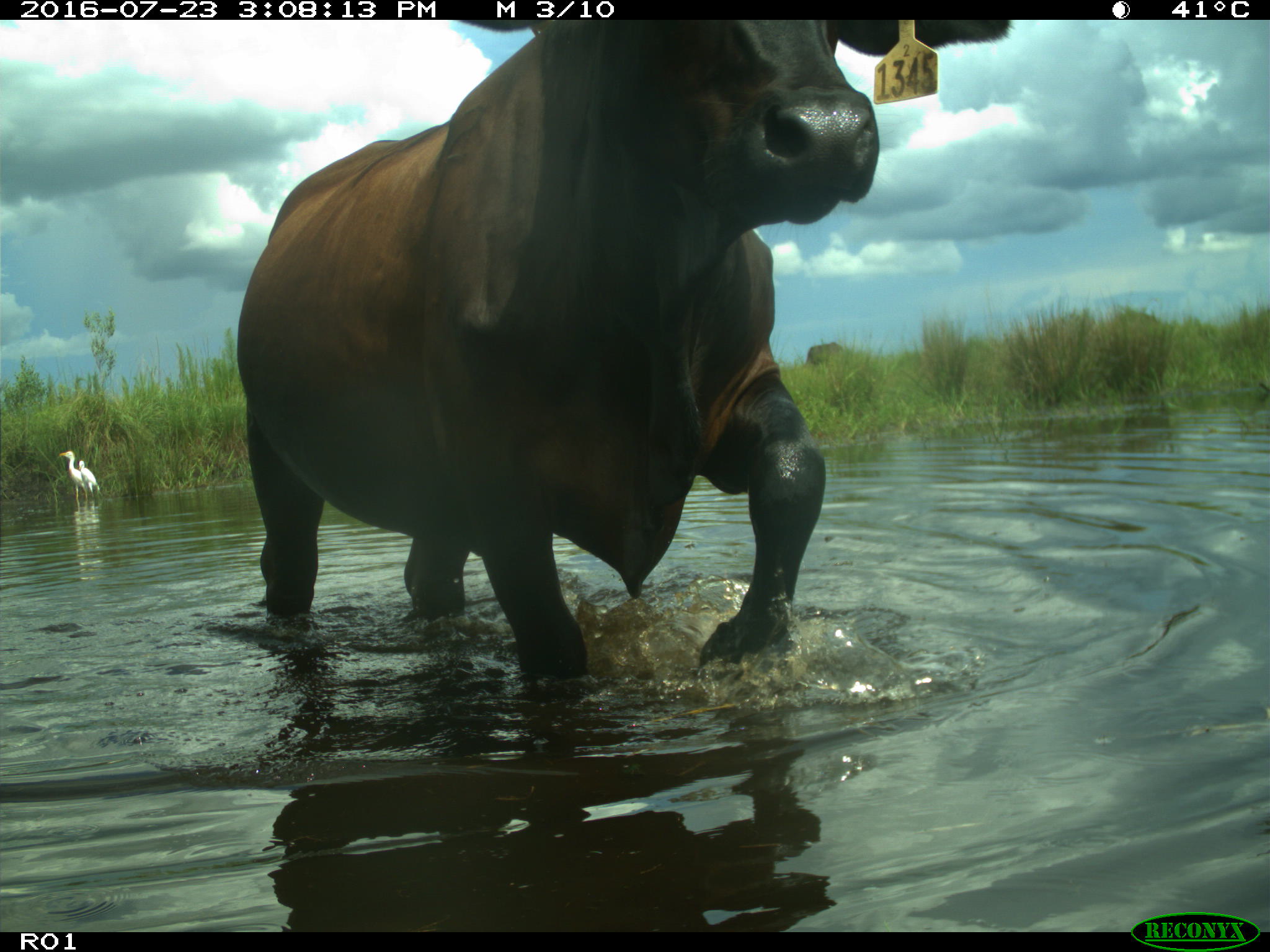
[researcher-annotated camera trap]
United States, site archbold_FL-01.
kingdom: Animalia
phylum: Chordata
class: Mammalia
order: Artiodactyla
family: Bovidae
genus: Bos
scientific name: Bos taurus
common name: domestic cow